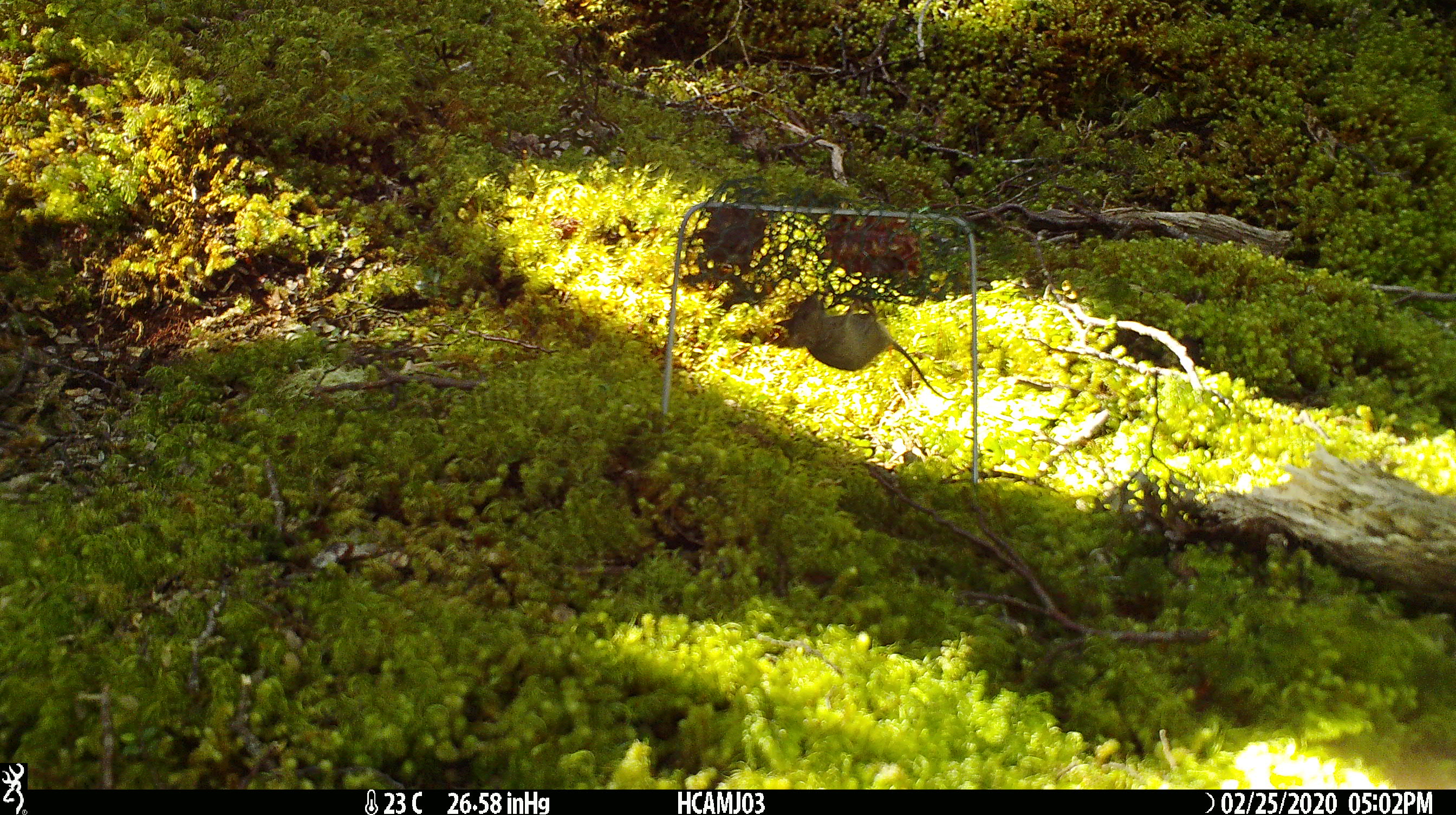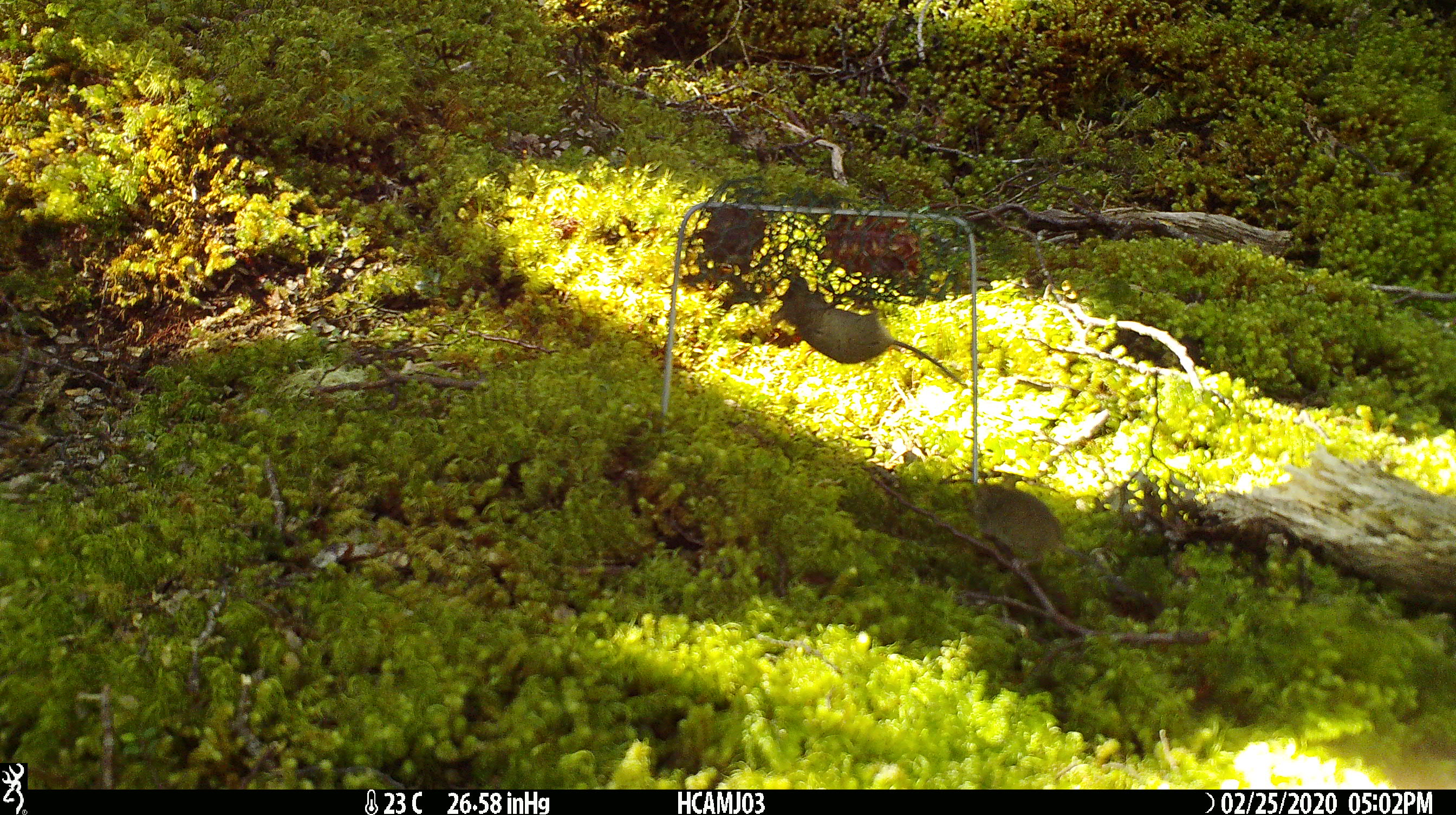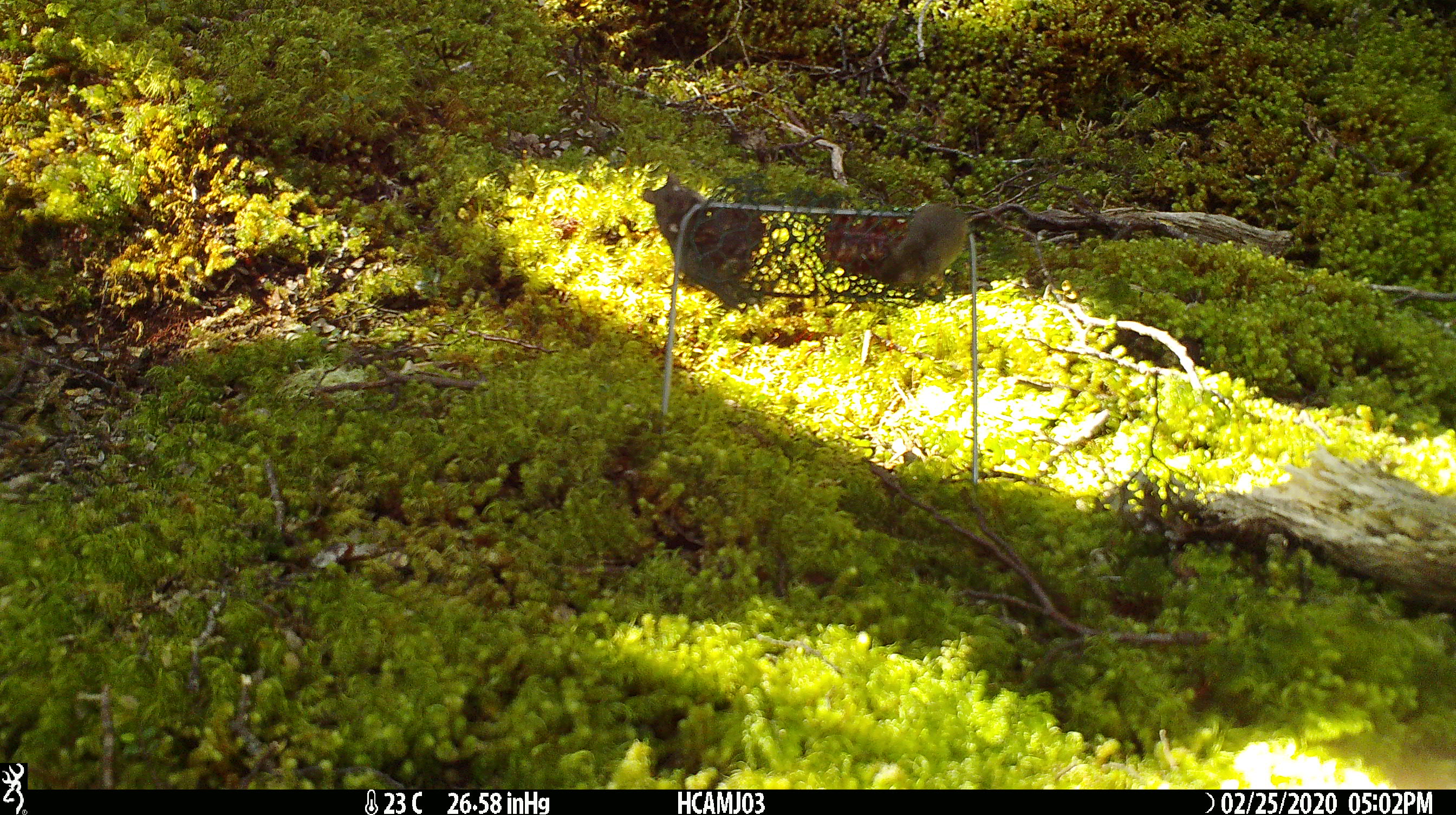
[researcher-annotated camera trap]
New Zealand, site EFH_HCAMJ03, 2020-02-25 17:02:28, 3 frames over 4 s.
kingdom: Animalia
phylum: Chordata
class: Mammalia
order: Rodentia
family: Muridae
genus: Mus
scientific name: Mus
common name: mouse